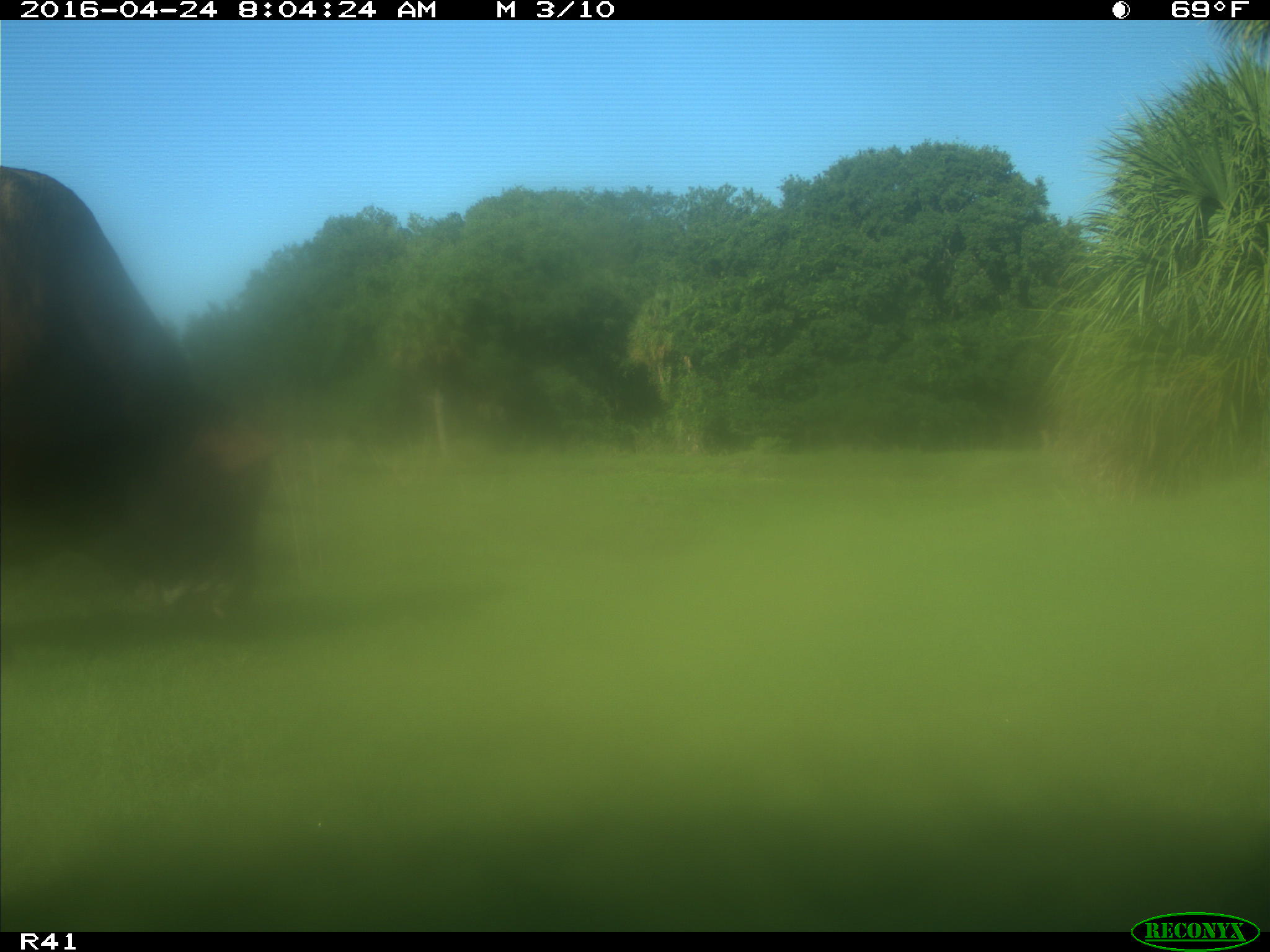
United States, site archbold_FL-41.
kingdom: Animalia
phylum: Chordata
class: Mammalia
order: Artiodactyla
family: Bovidae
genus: Bos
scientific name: Bos taurus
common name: domestic cow